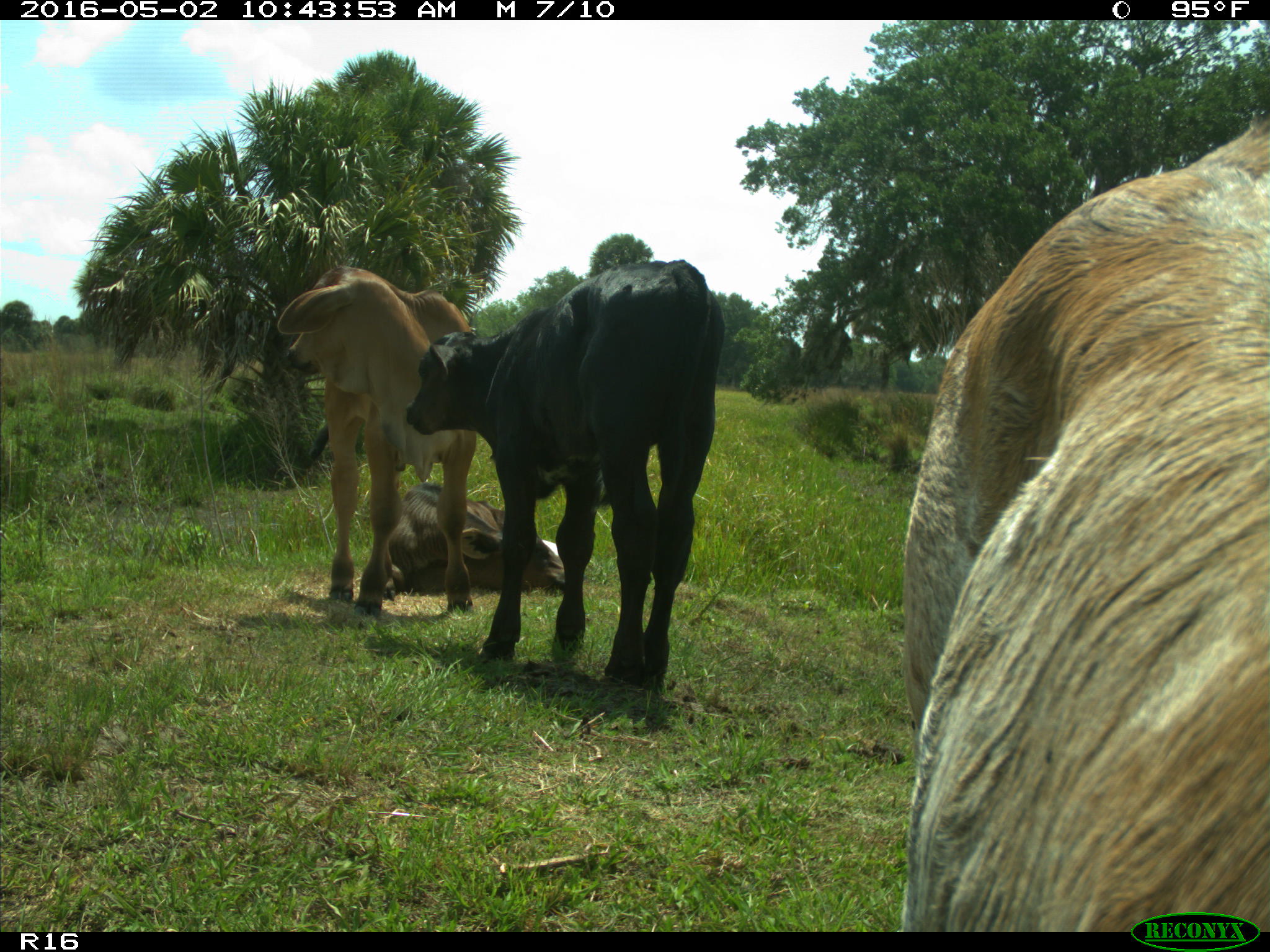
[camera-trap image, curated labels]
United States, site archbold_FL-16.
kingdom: Animalia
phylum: Chordata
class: Mammalia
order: Artiodactyla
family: Bovidae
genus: Bos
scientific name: Bos taurus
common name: domestic cow